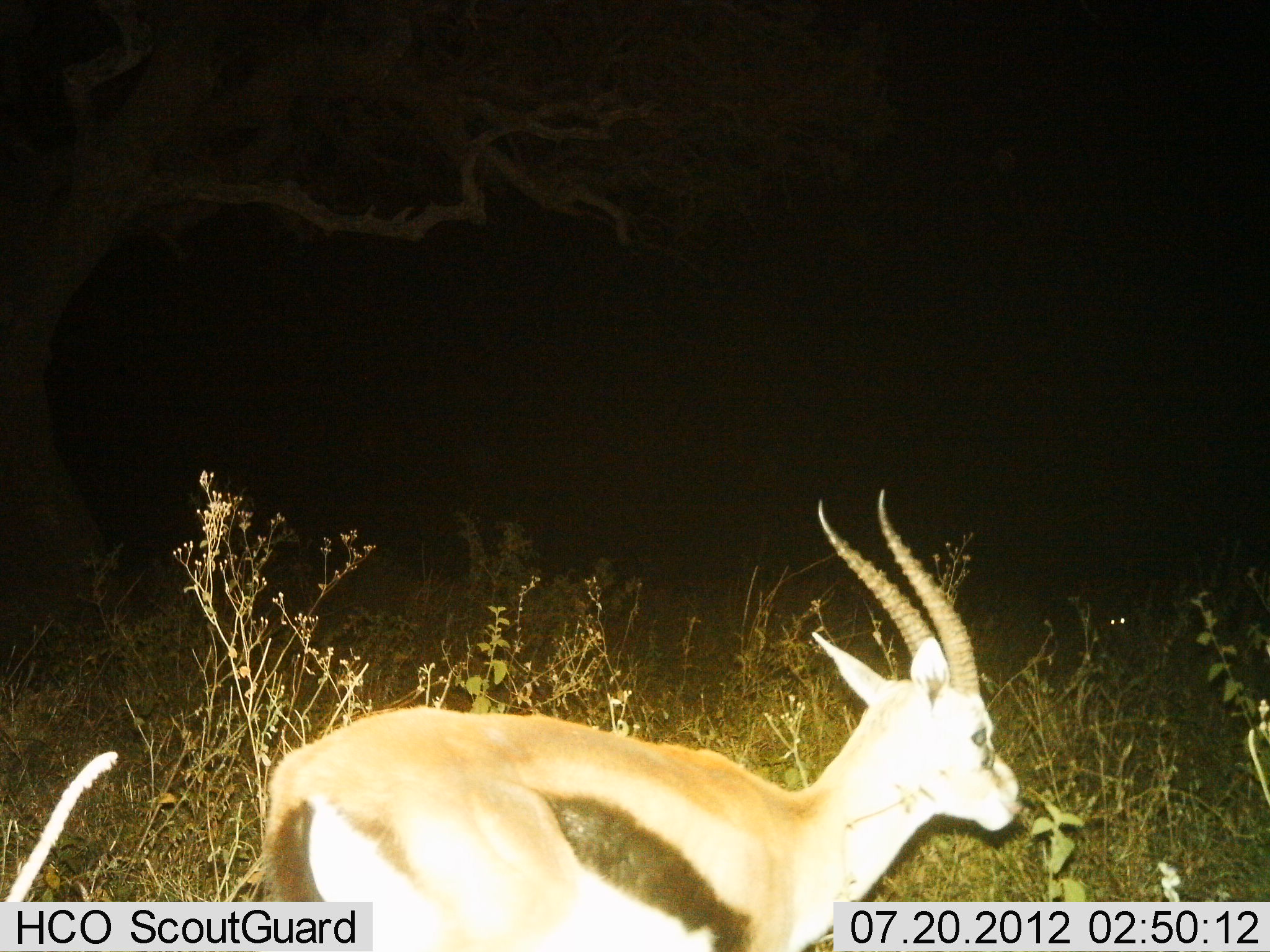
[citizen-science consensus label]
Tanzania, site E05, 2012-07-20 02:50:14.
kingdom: Animalia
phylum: Chordata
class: Mammalia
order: Artiodactyla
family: Bovidae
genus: Eudorcas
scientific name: Eudorcas thomsonii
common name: thomson's gazelle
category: gazellethomsons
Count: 1.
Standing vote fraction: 80%.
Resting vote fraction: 0%.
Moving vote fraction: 20%.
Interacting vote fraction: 0%.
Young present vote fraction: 0%.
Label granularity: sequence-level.